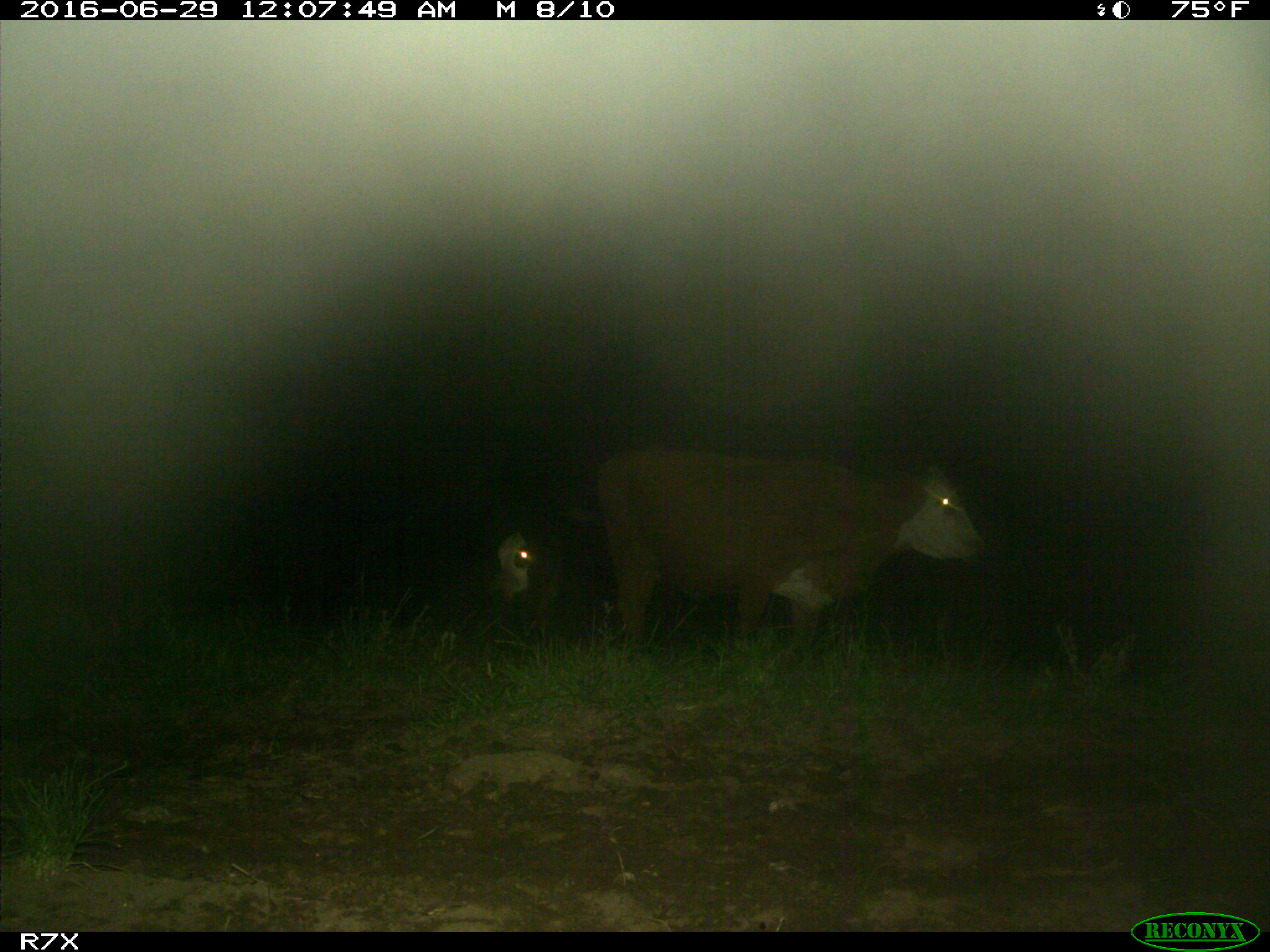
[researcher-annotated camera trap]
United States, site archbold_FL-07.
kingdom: Animalia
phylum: Chordata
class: Mammalia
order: Artiodactyla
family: Bovidae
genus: Bos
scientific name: Bos taurus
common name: domestic cow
Bos taurus (domestic cow).